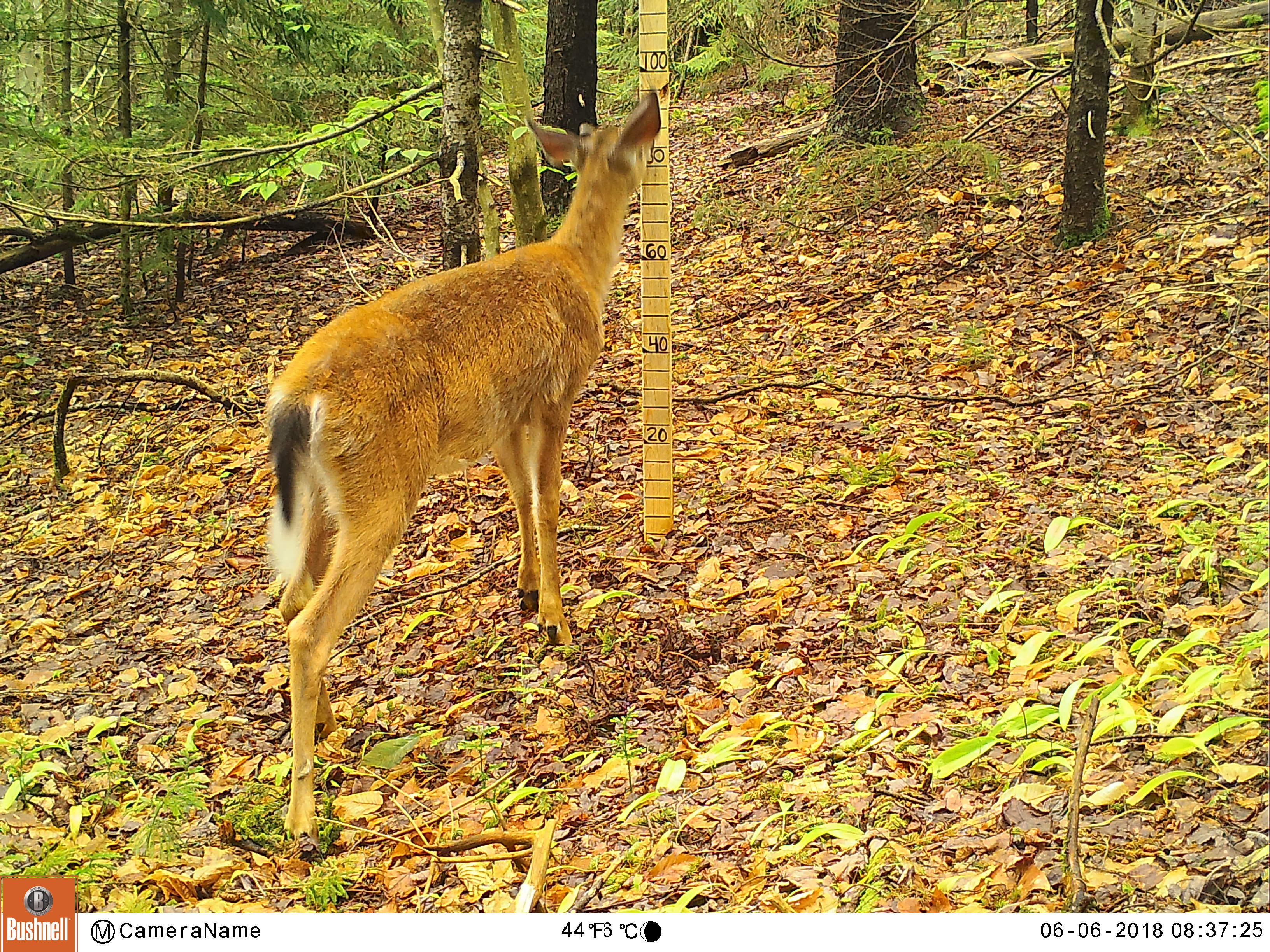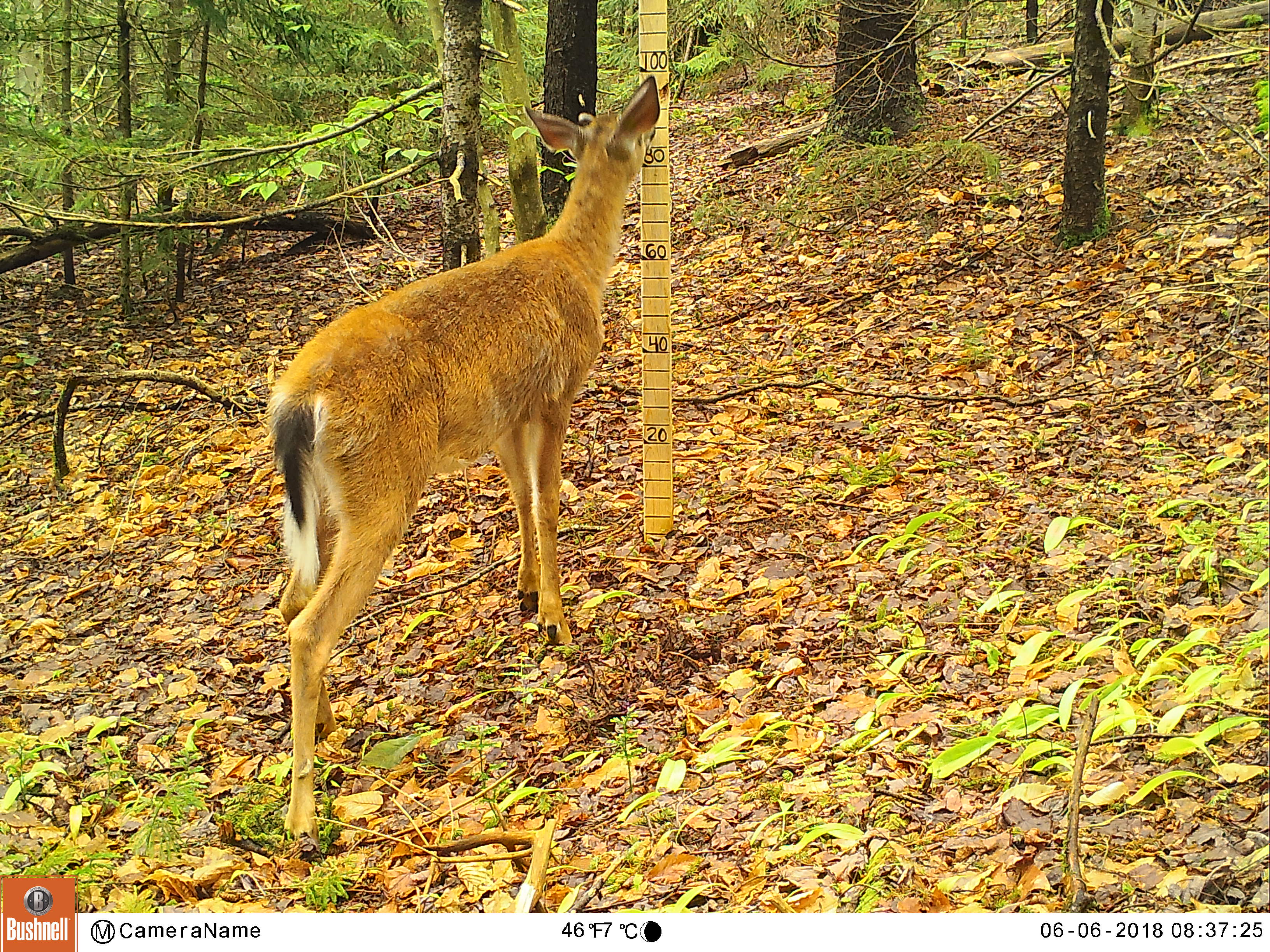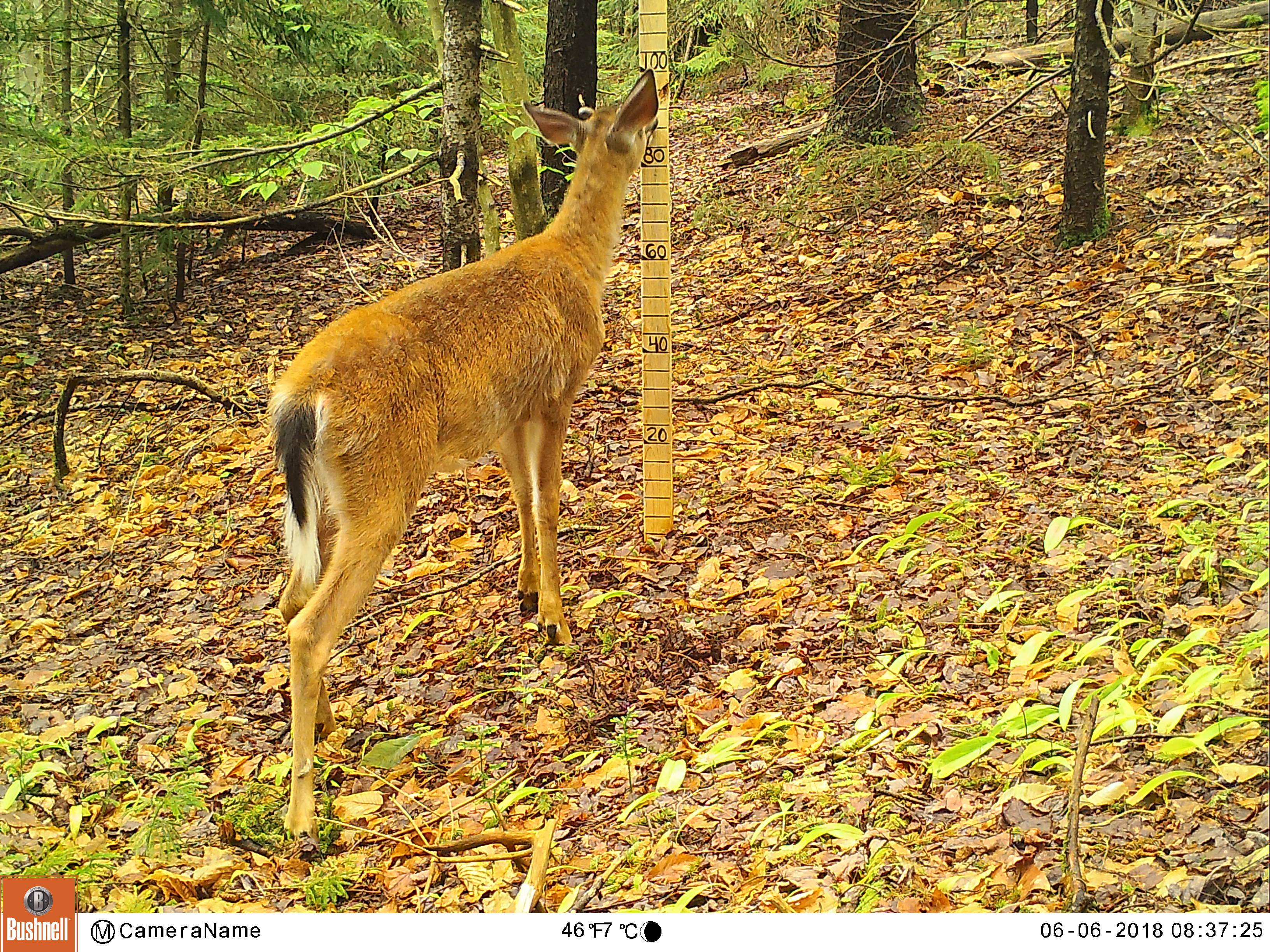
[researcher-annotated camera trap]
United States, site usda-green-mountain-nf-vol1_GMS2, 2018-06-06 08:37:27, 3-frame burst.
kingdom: Animalia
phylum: Chordata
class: Mammalia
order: Artiodactyla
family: Cervidae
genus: Odocoileus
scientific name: Odocoileus virginianus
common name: white-tailed deer